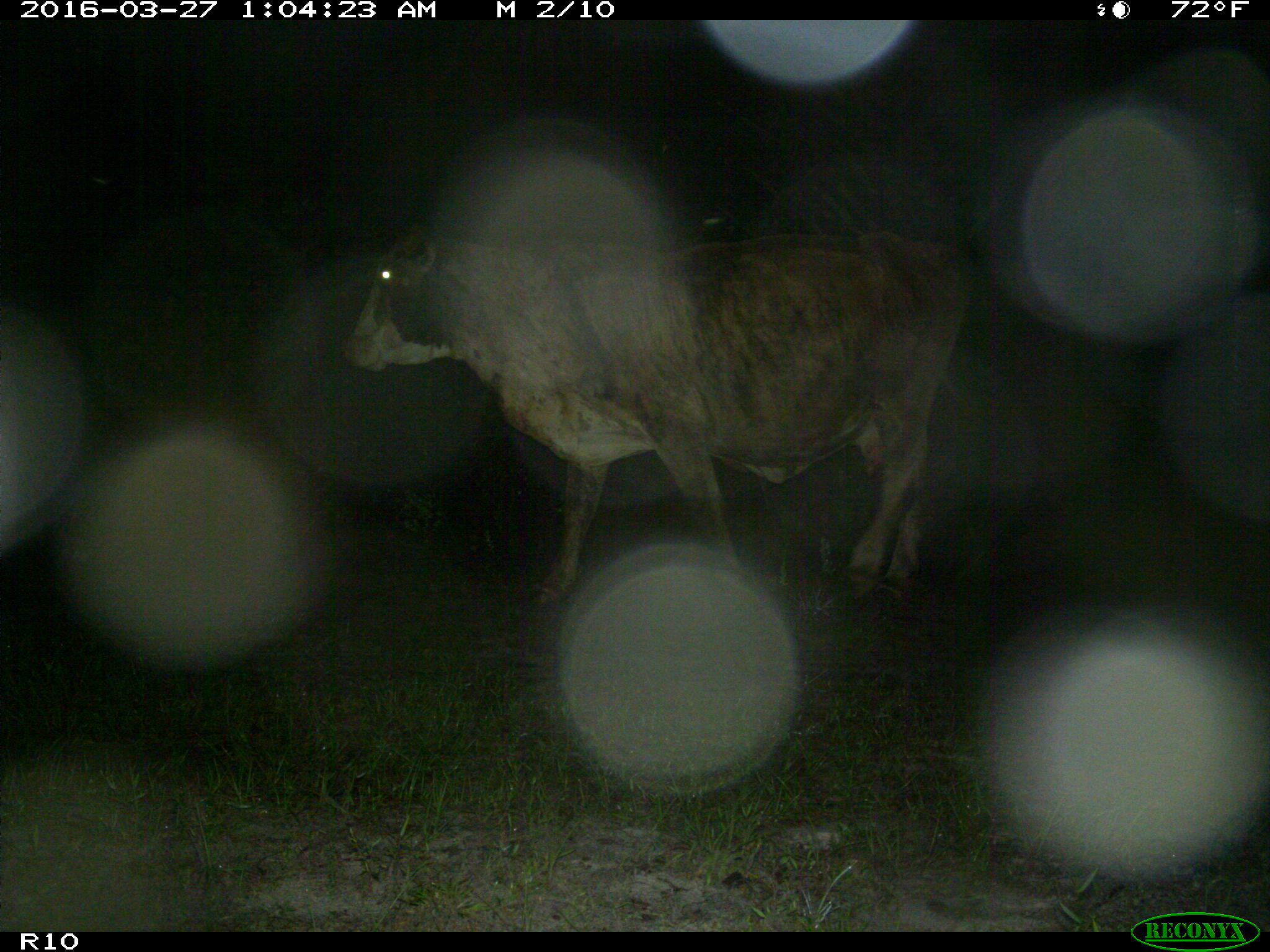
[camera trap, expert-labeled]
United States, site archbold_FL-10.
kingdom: Animalia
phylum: Chordata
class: Mammalia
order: Artiodactyla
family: Bovidae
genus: Bos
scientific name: Bos taurus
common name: domestic cow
Bos taurus (domestic cow).